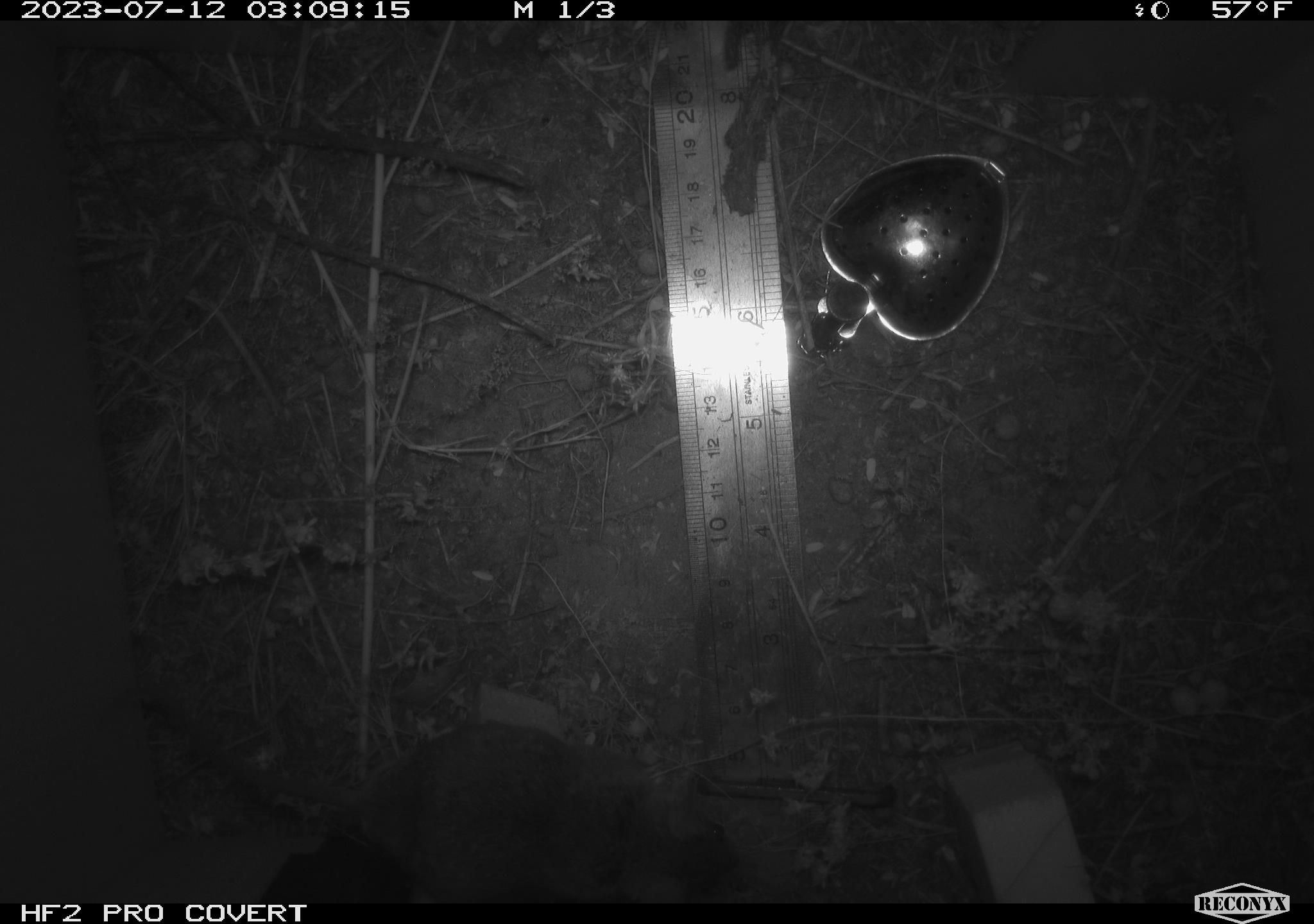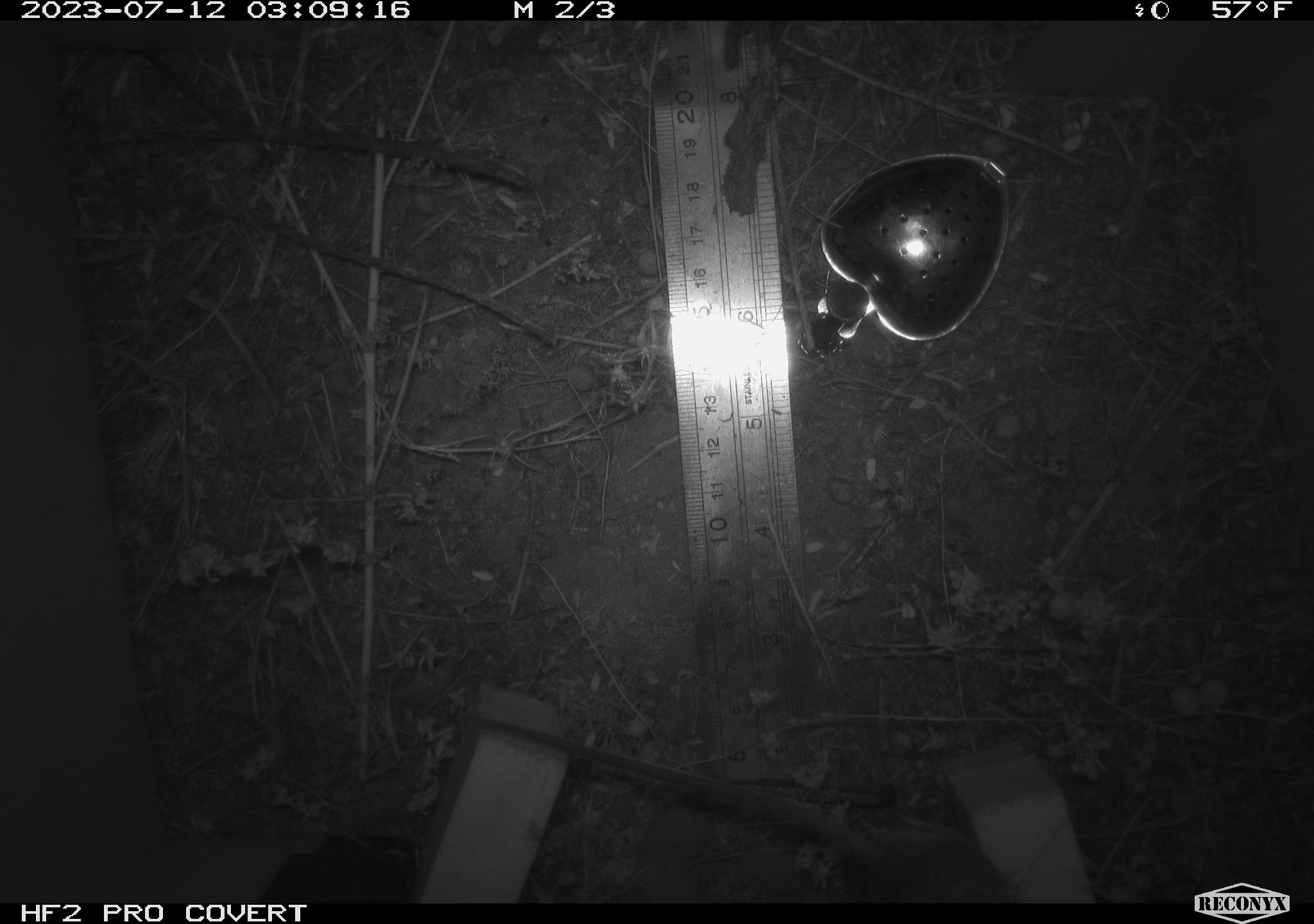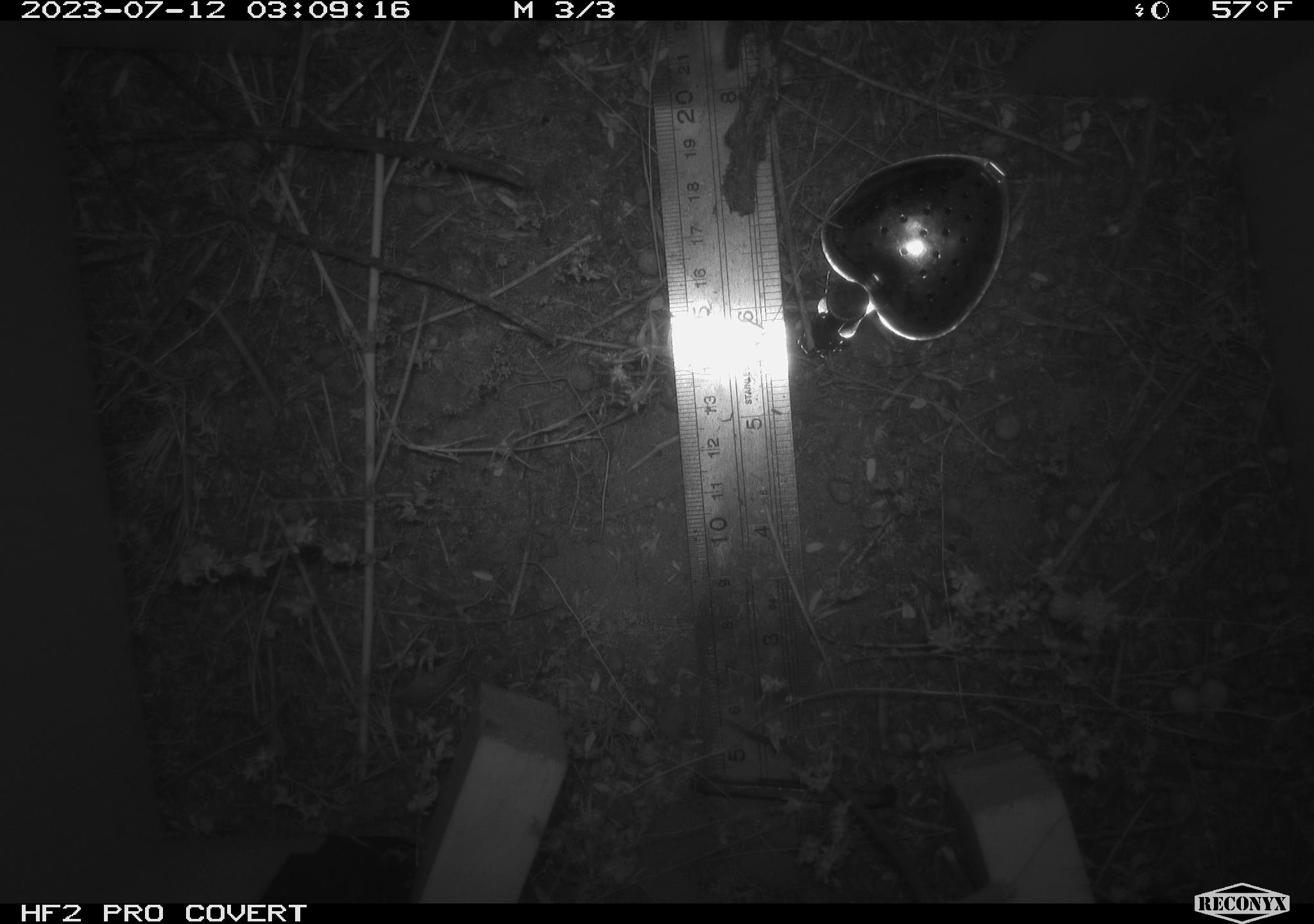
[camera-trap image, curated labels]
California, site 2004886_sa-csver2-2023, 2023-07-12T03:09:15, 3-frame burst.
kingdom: Animalia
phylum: Chordata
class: Mammalia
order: Rodentia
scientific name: Rodentia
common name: mouse species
Mouse species (Rodentia).